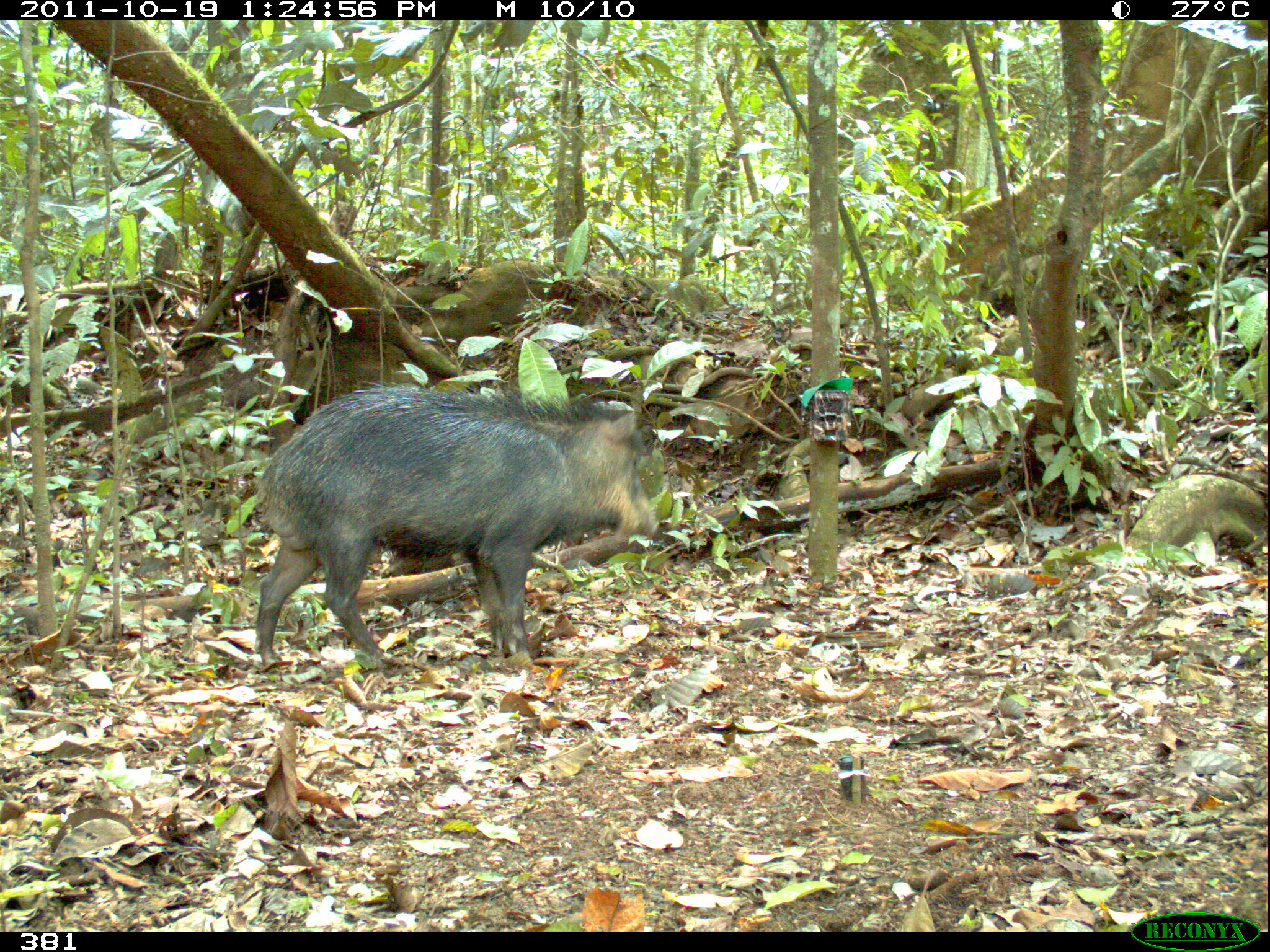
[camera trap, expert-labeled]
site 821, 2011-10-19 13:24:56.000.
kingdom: Animalia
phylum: Chordata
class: Mammalia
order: Artiodactyla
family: Tayassuidae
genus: Tayassu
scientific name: Tayassu pecari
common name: white-lipped peccary